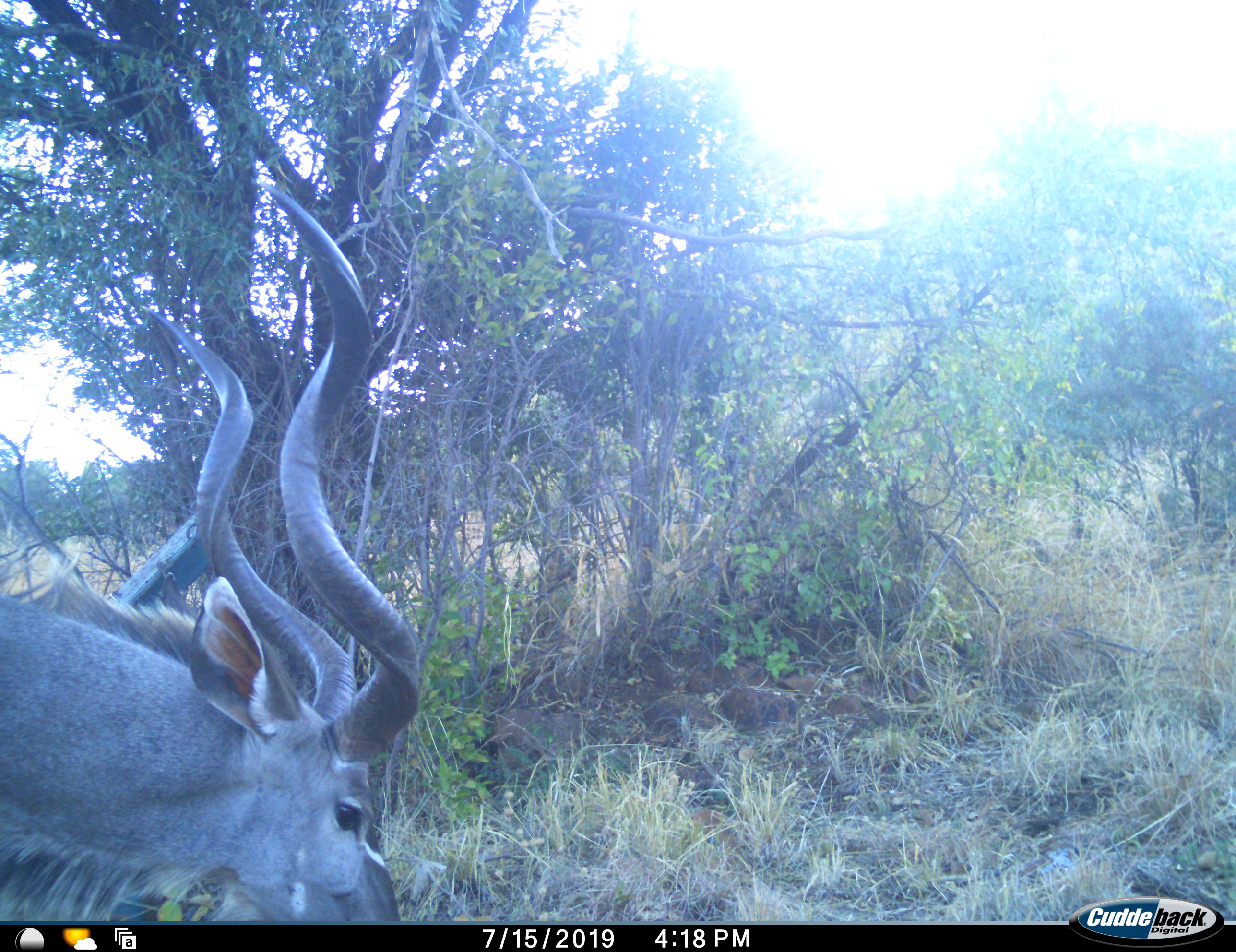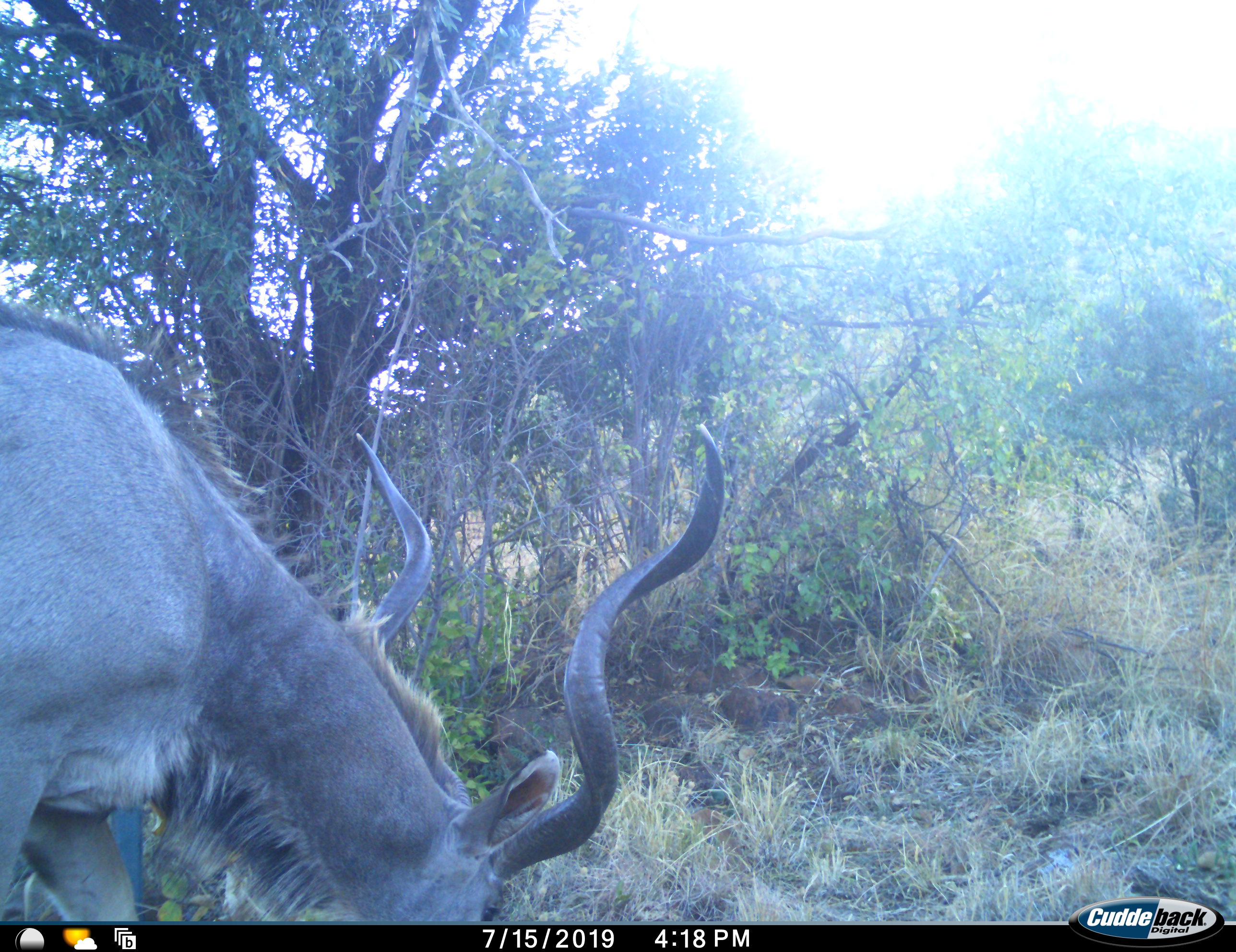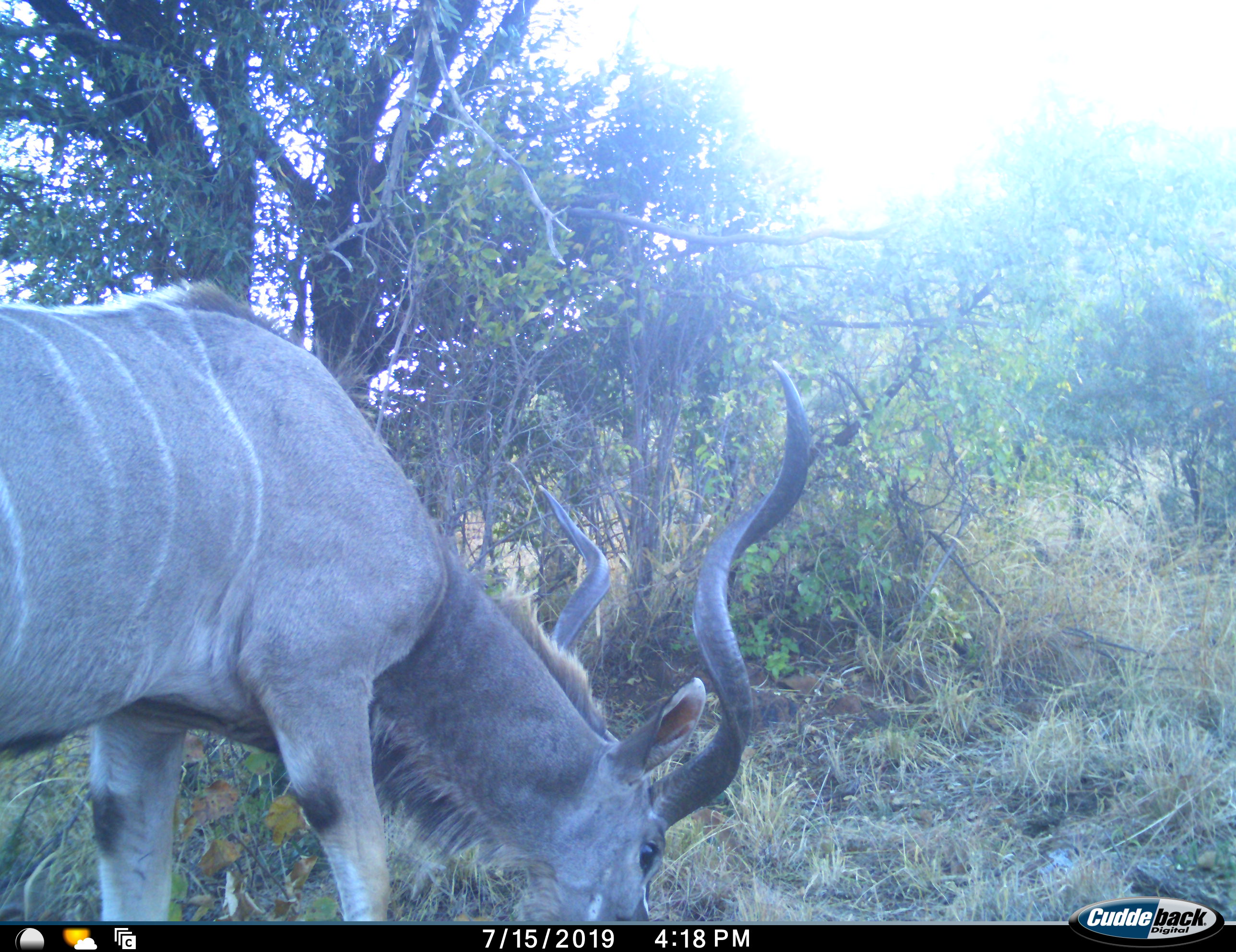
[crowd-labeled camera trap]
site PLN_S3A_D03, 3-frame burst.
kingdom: Animalia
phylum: Chordata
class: Mammalia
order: Artiodactyla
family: Bovidae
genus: Tragelaphus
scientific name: Tragelaphus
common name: kudu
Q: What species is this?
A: Kudu (Tragelaphus).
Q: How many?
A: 1.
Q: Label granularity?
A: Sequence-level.